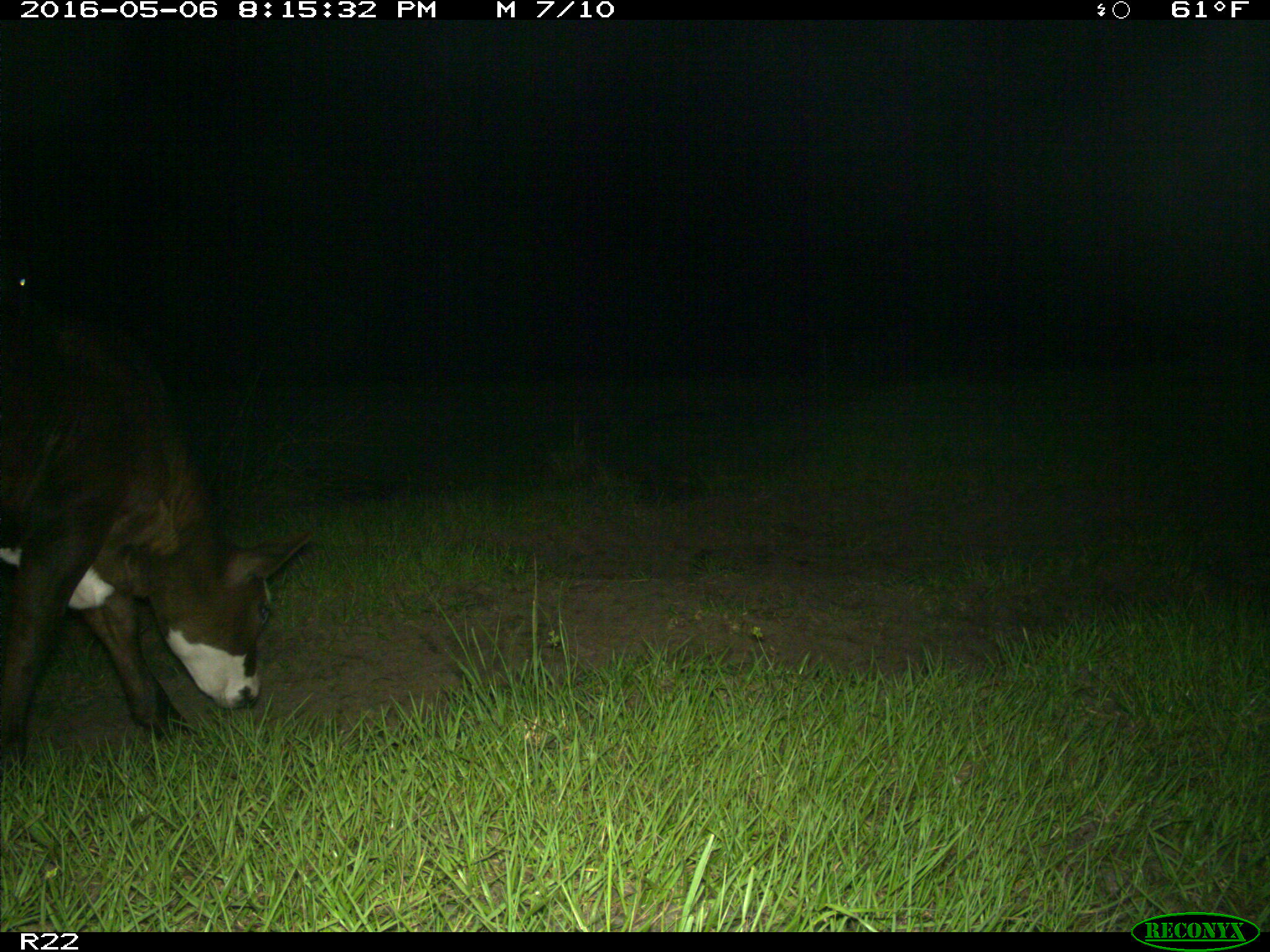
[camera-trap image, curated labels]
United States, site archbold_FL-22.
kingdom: Animalia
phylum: Chordata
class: Mammalia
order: Artiodactyla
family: Bovidae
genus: Bos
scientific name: Bos taurus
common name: domestic cow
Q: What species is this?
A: Bos taurus (domestic cow).